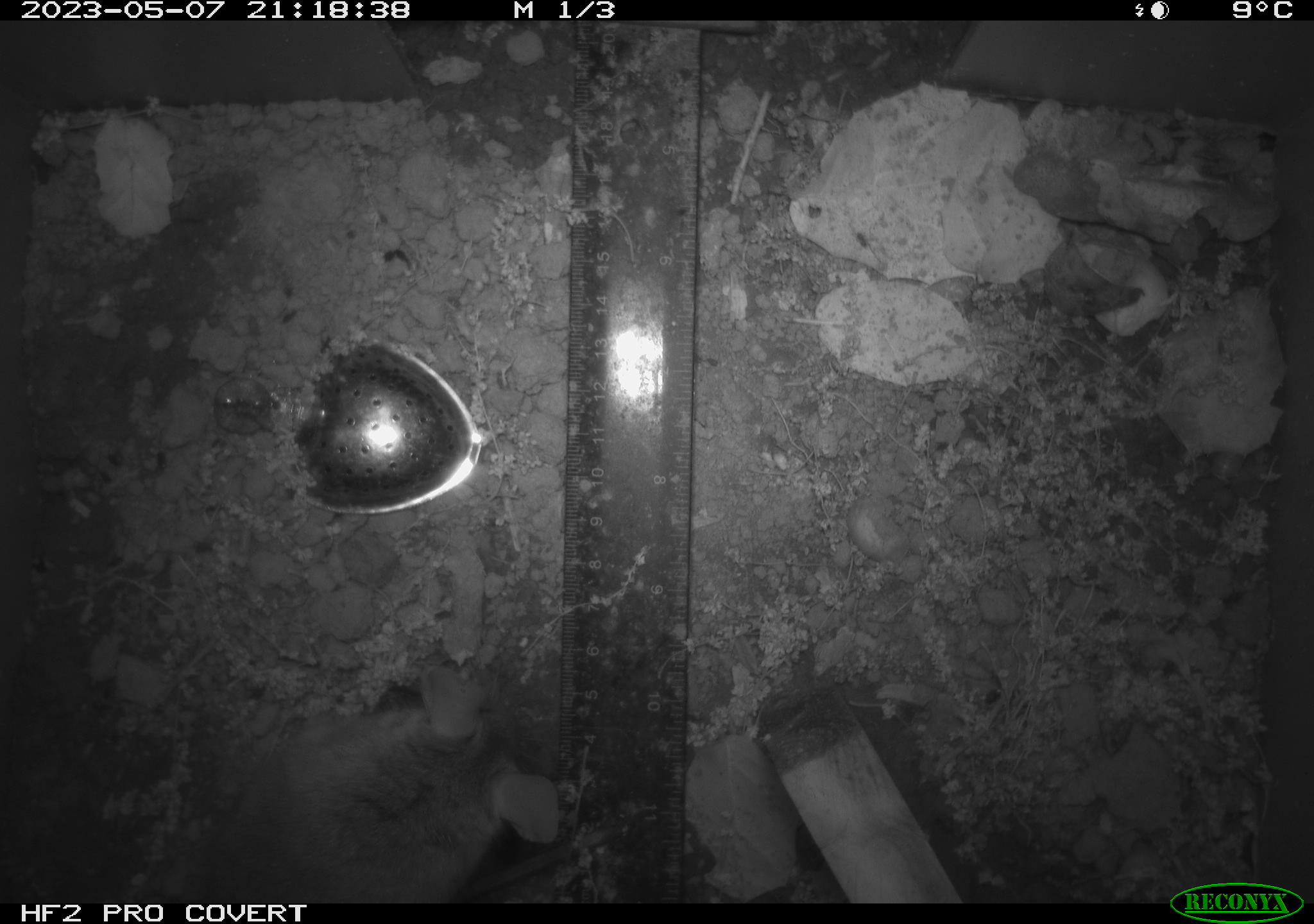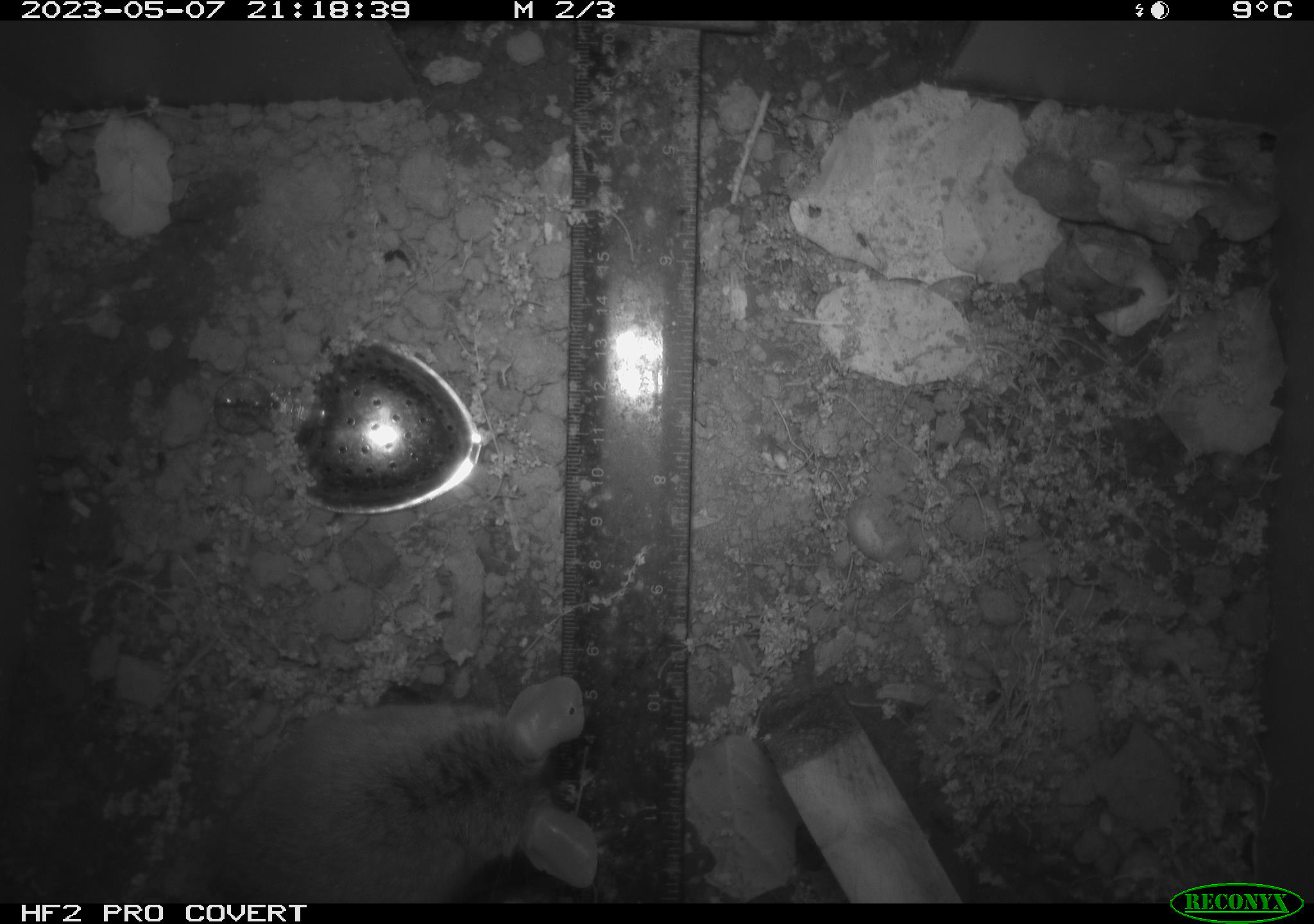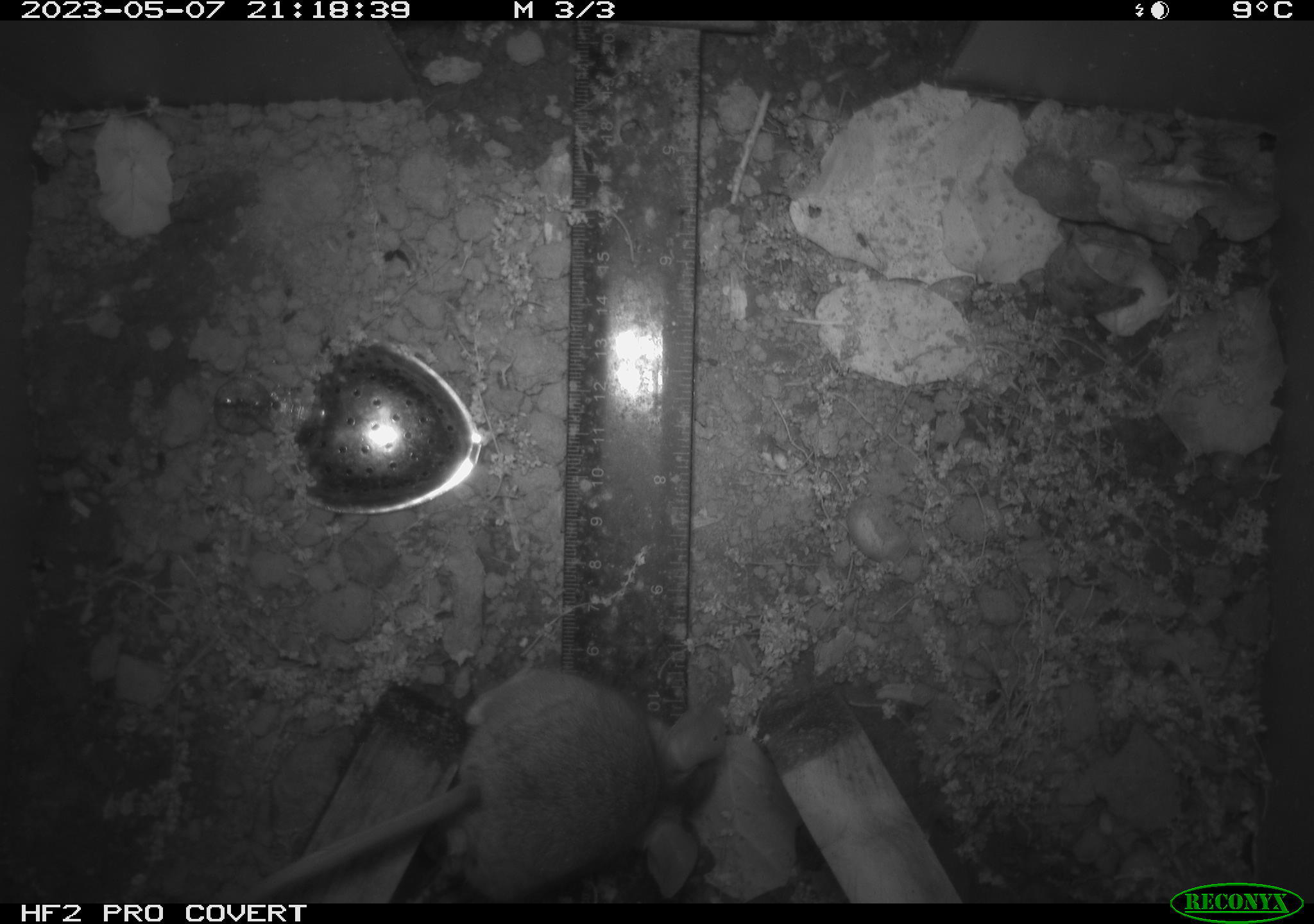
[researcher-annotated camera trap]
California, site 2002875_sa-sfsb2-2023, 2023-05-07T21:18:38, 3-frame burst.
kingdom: Animalia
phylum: Chordata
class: Mammalia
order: Rodentia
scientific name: Rodentia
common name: mouse species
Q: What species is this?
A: Mouse species (Rodentia).